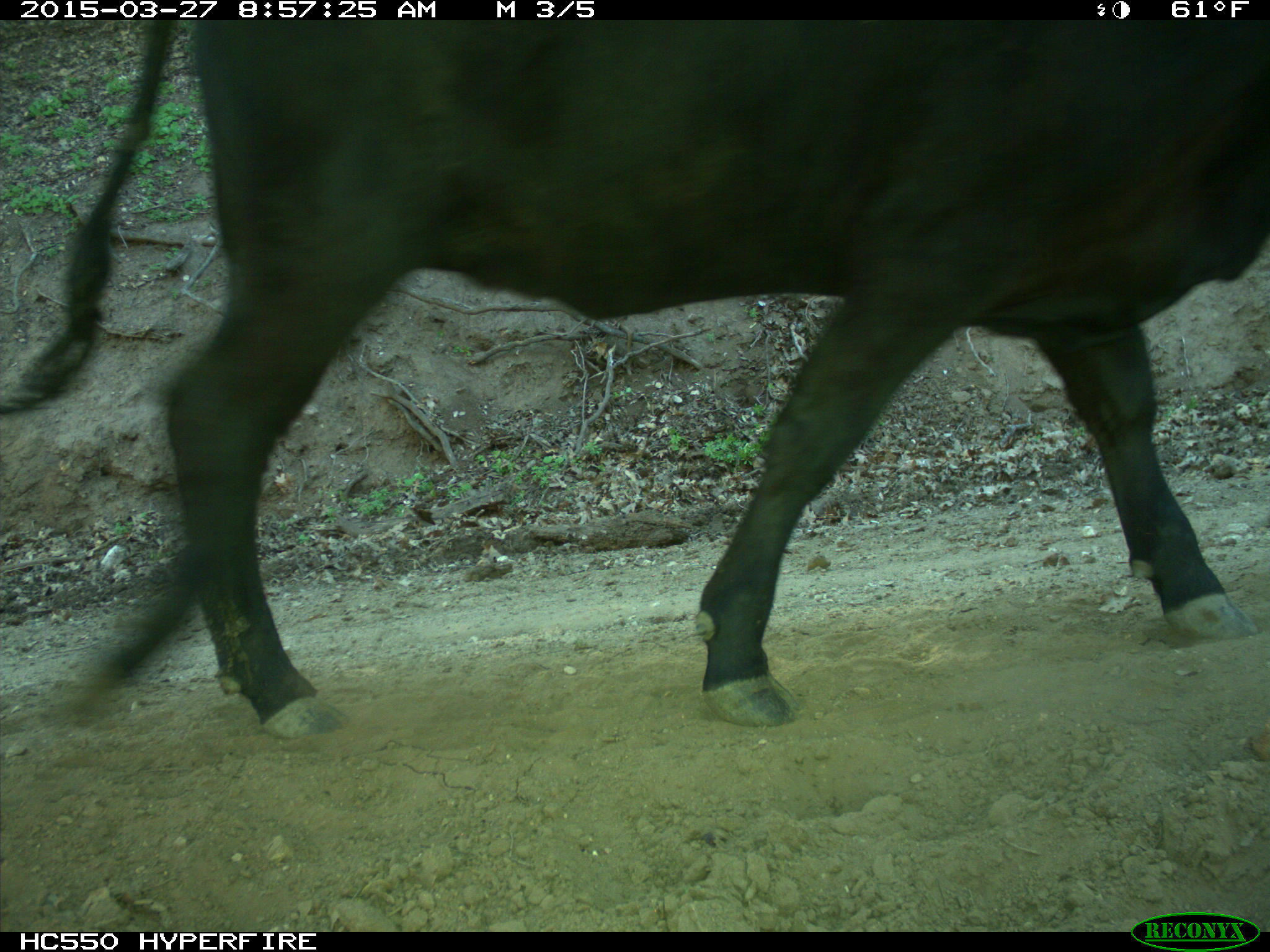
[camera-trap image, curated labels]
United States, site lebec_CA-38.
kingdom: Animalia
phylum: Chordata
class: Mammalia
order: Artiodactyla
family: Bovidae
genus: Bos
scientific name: Bos taurus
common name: domestic cow